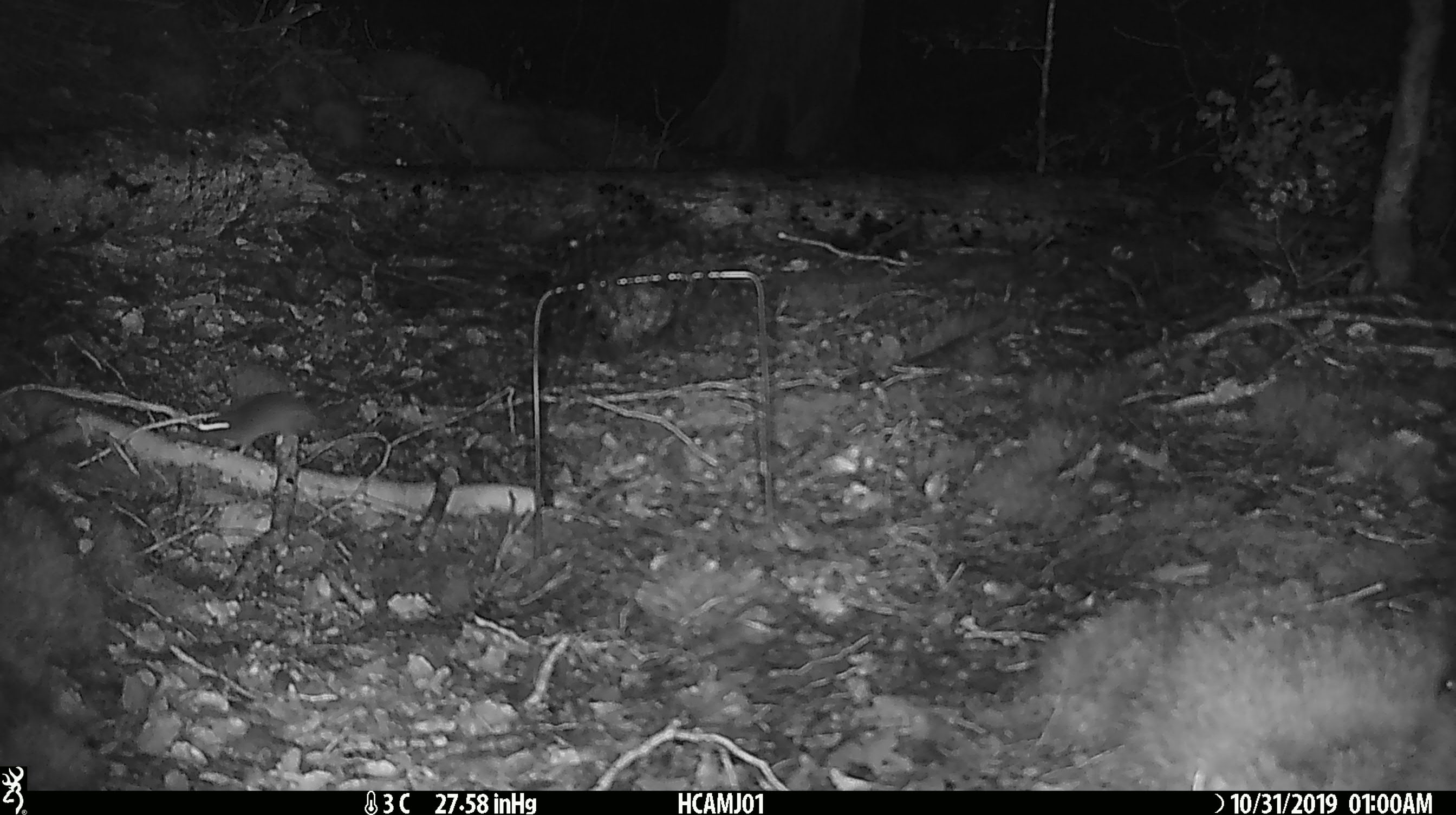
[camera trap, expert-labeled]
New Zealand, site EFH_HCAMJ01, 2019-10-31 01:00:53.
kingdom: Animalia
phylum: Chordata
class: Mammalia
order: Rodentia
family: Muridae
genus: Mus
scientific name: Mus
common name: mouse